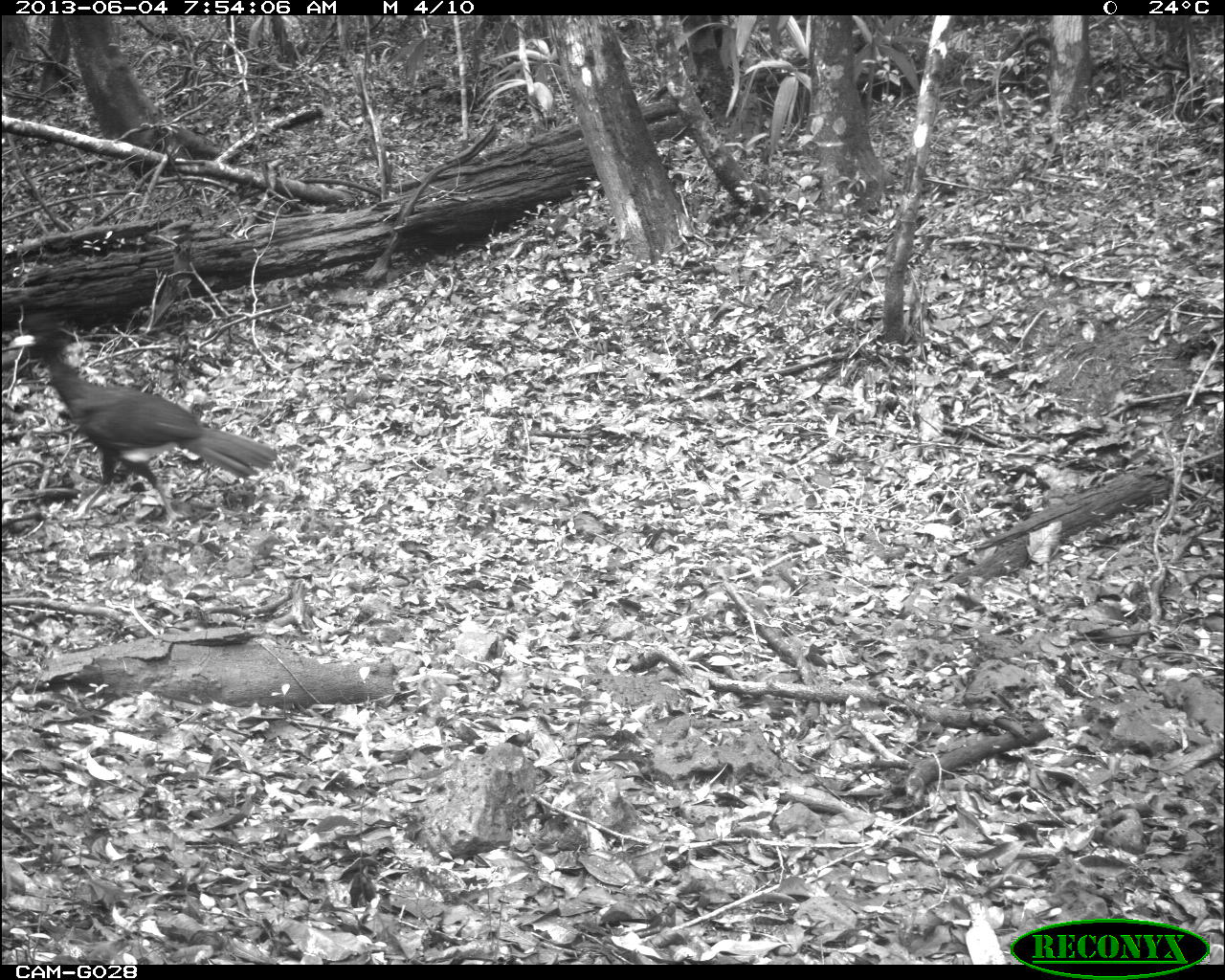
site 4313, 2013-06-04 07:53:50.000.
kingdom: Animalia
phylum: Chordata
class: Aves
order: Galliformes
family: Cracidae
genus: Crax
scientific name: Crax rubra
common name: great curassow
Crax rubra (great curassow), count 2.